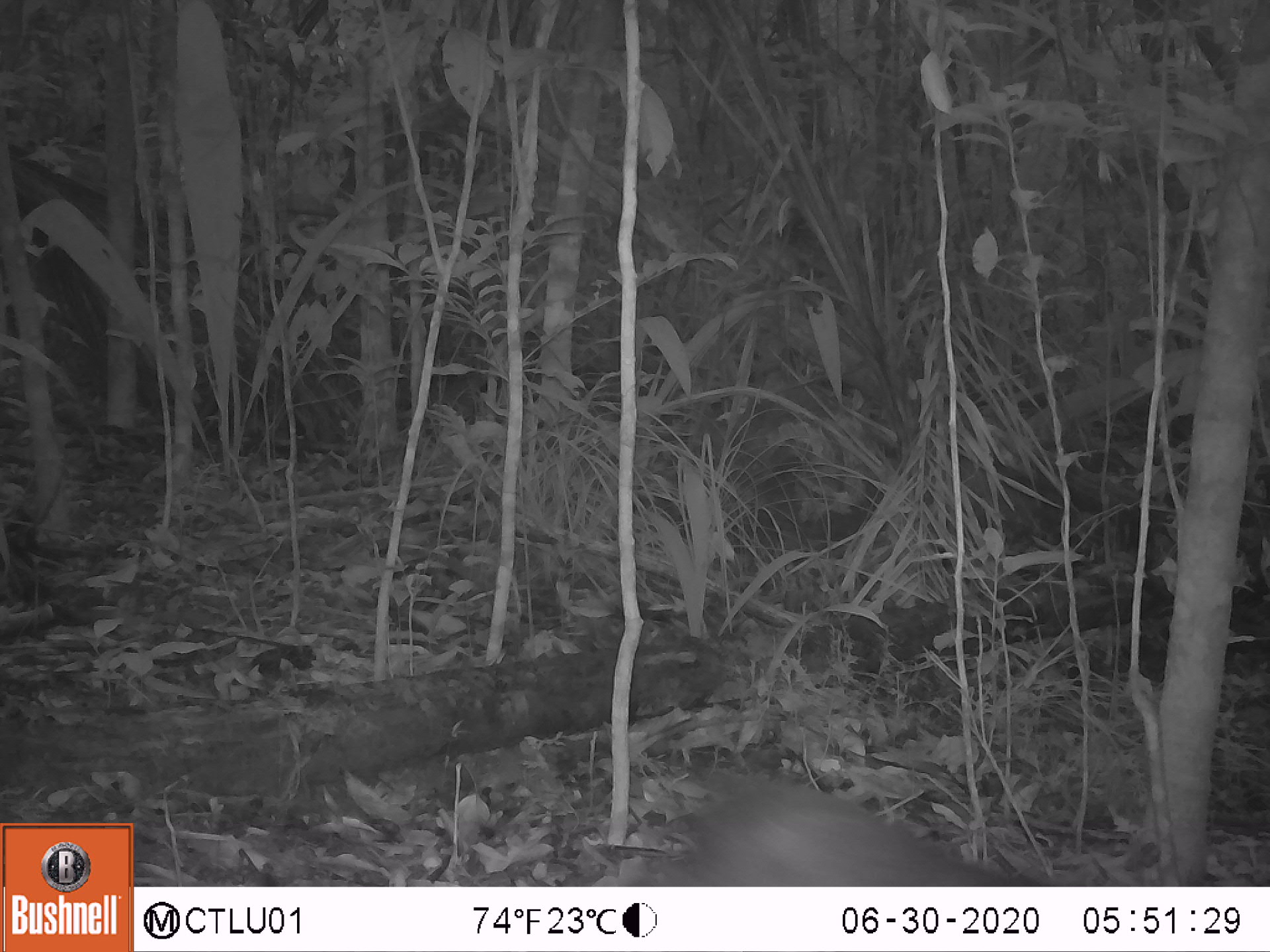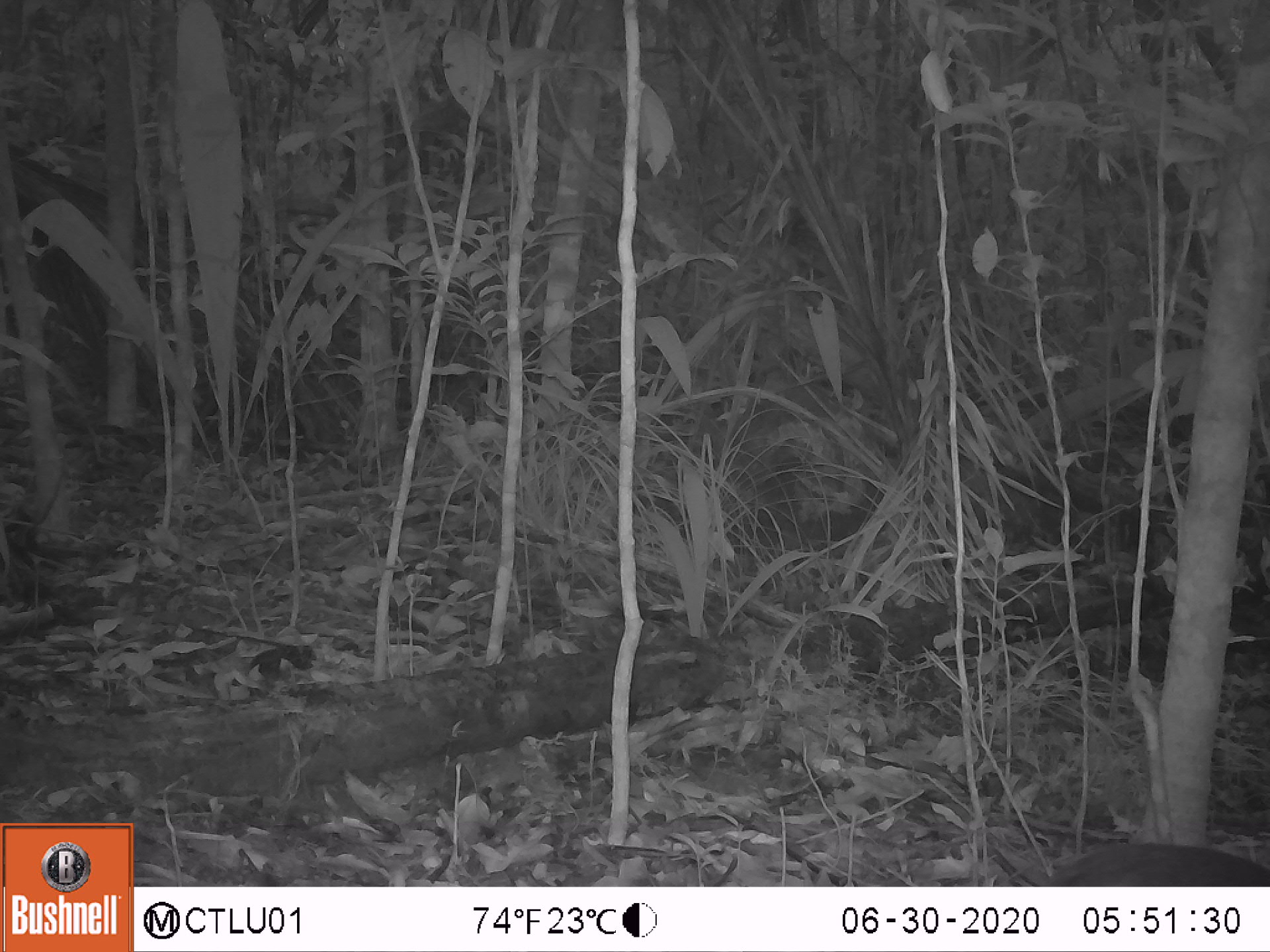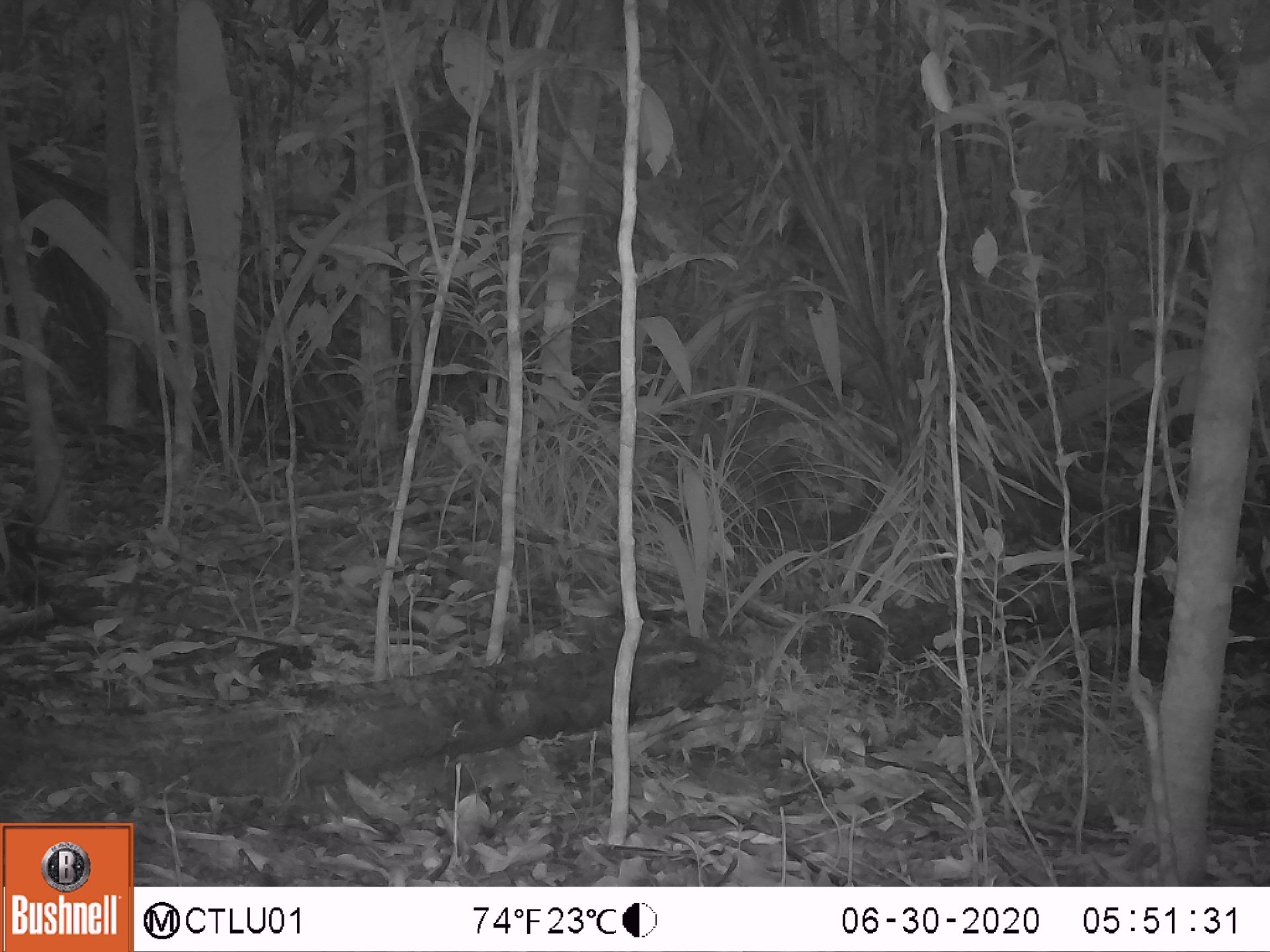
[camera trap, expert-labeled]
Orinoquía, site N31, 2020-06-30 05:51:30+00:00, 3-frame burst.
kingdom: Animalia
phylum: Chordata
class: Mammalia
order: Rodentia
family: Dasyproctidae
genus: Dasyprocta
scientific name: Dasyprocta fuliginosa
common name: black agouti